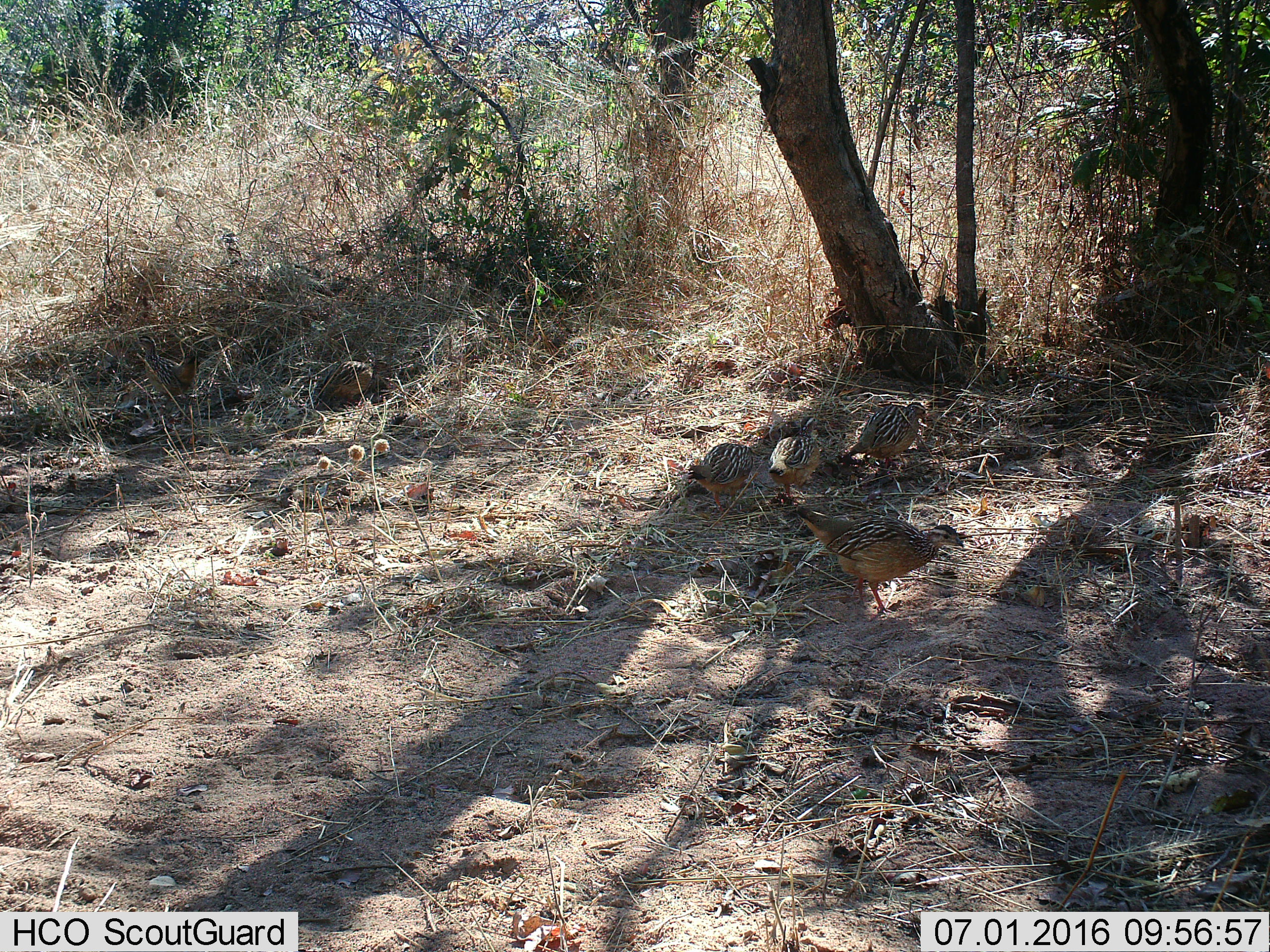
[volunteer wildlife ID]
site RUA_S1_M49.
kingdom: Animalia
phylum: Chordata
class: Aves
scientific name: Aves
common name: bird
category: birdother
Birdother (bird) (Aves), count 5. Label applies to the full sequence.